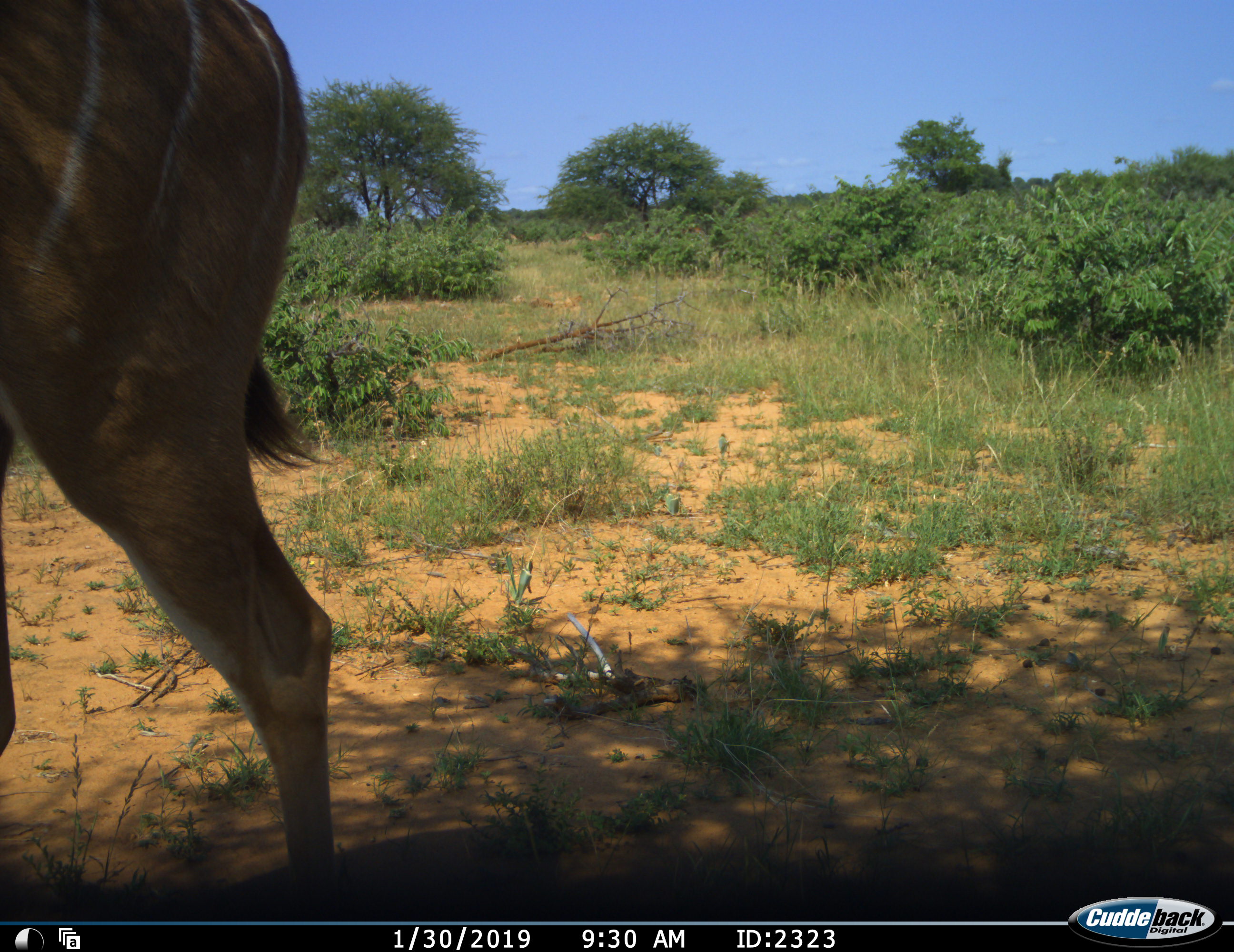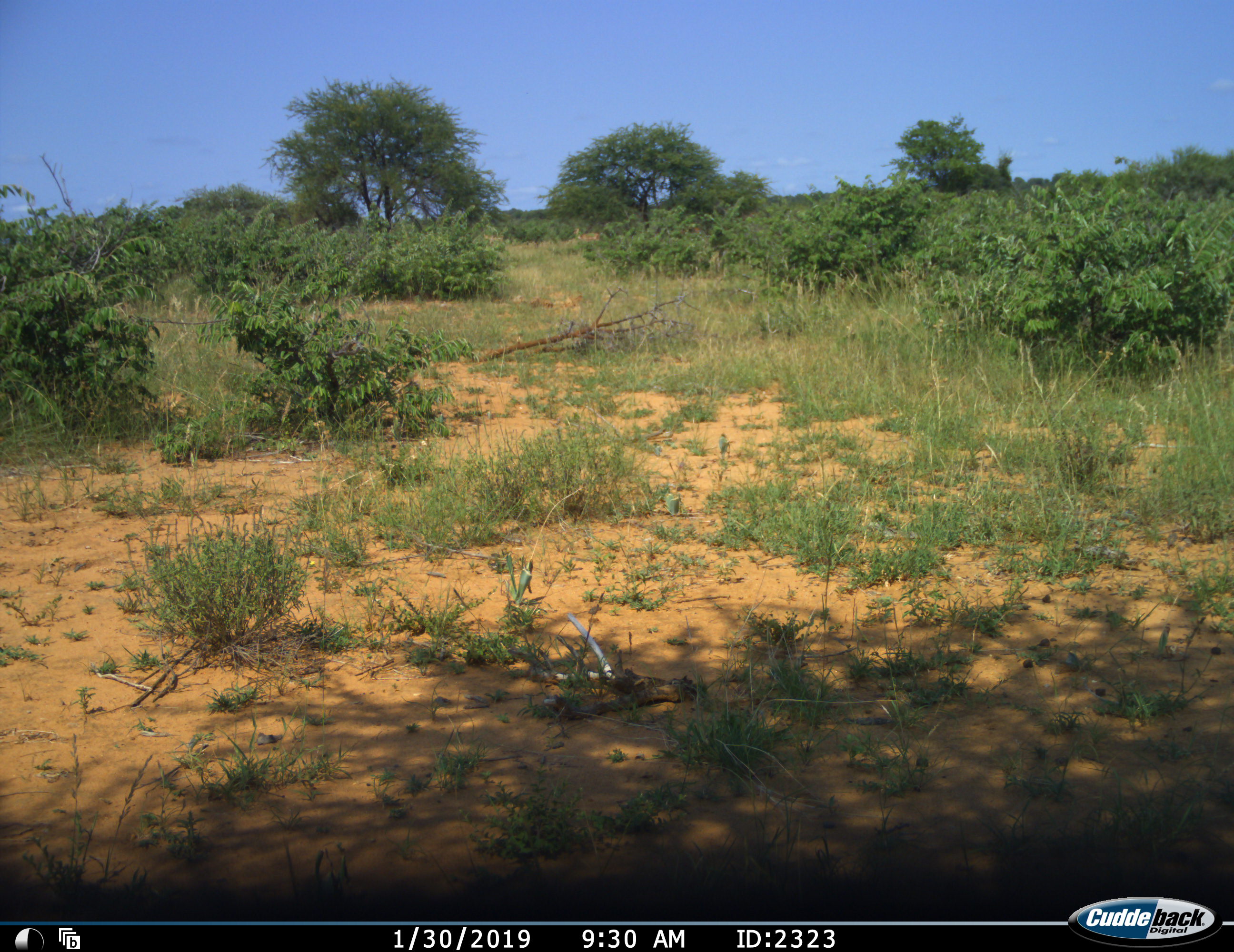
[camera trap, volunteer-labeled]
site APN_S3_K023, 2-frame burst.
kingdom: Animalia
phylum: Chordata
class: Mammalia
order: Artiodactyla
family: Bovidae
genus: Tragelaphus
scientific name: Tragelaphus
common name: kudu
Kudu (Tragelaphus), count 1. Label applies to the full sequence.